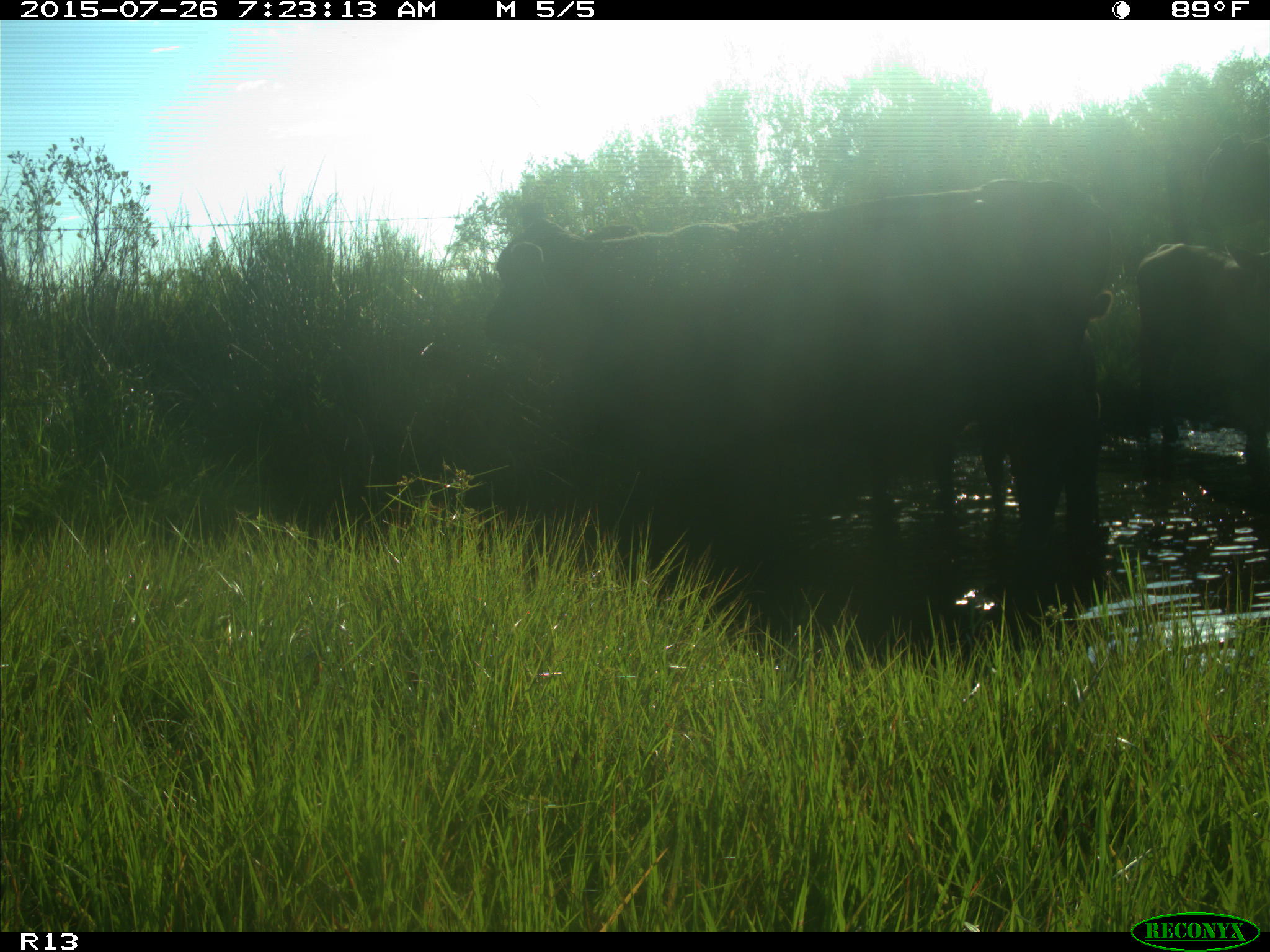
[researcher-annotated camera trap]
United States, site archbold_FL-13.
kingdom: Animalia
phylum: Chordata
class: Mammalia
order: Artiodactyla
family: Bovidae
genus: Bos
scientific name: Bos taurus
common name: domestic cow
Bos taurus (domestic cow).